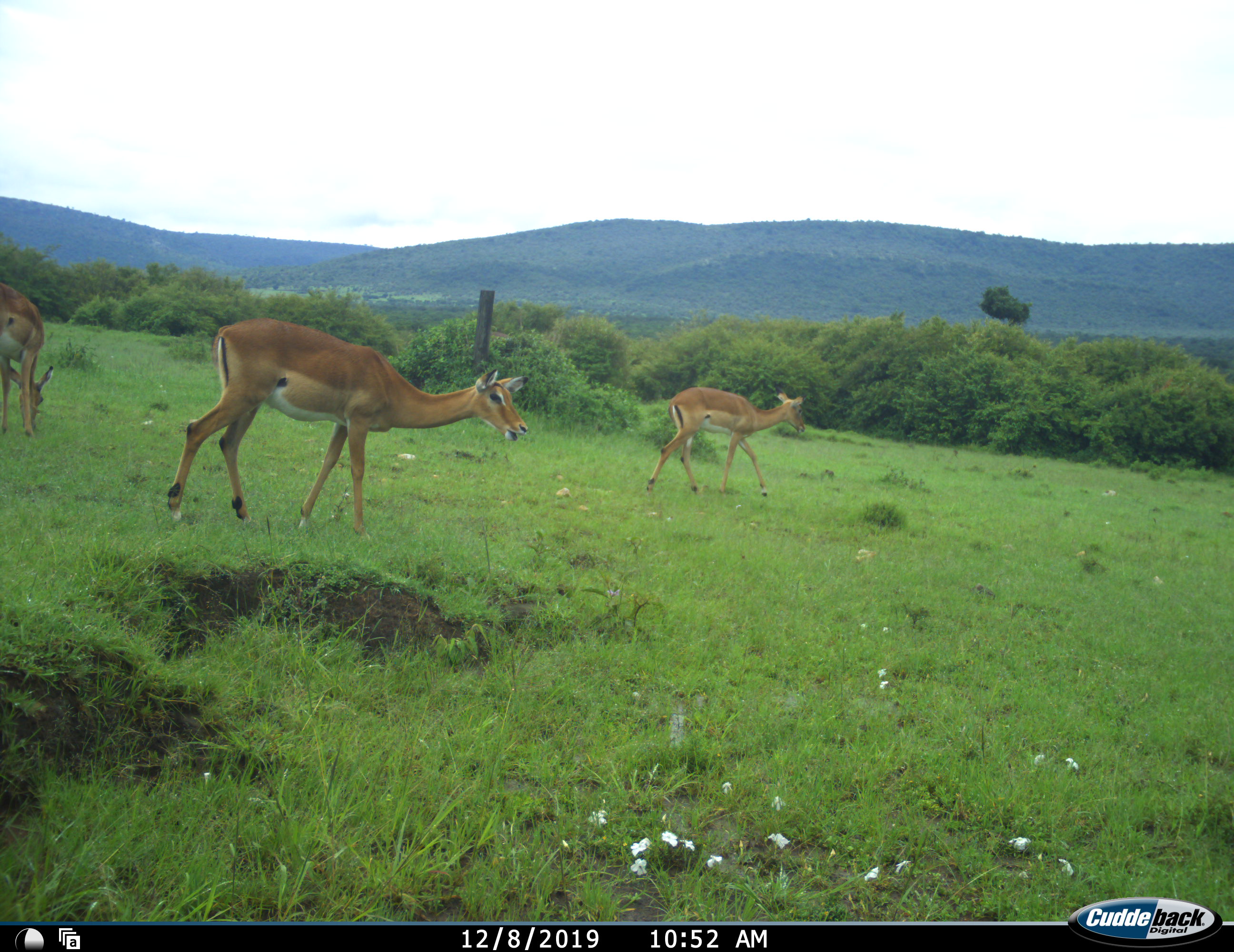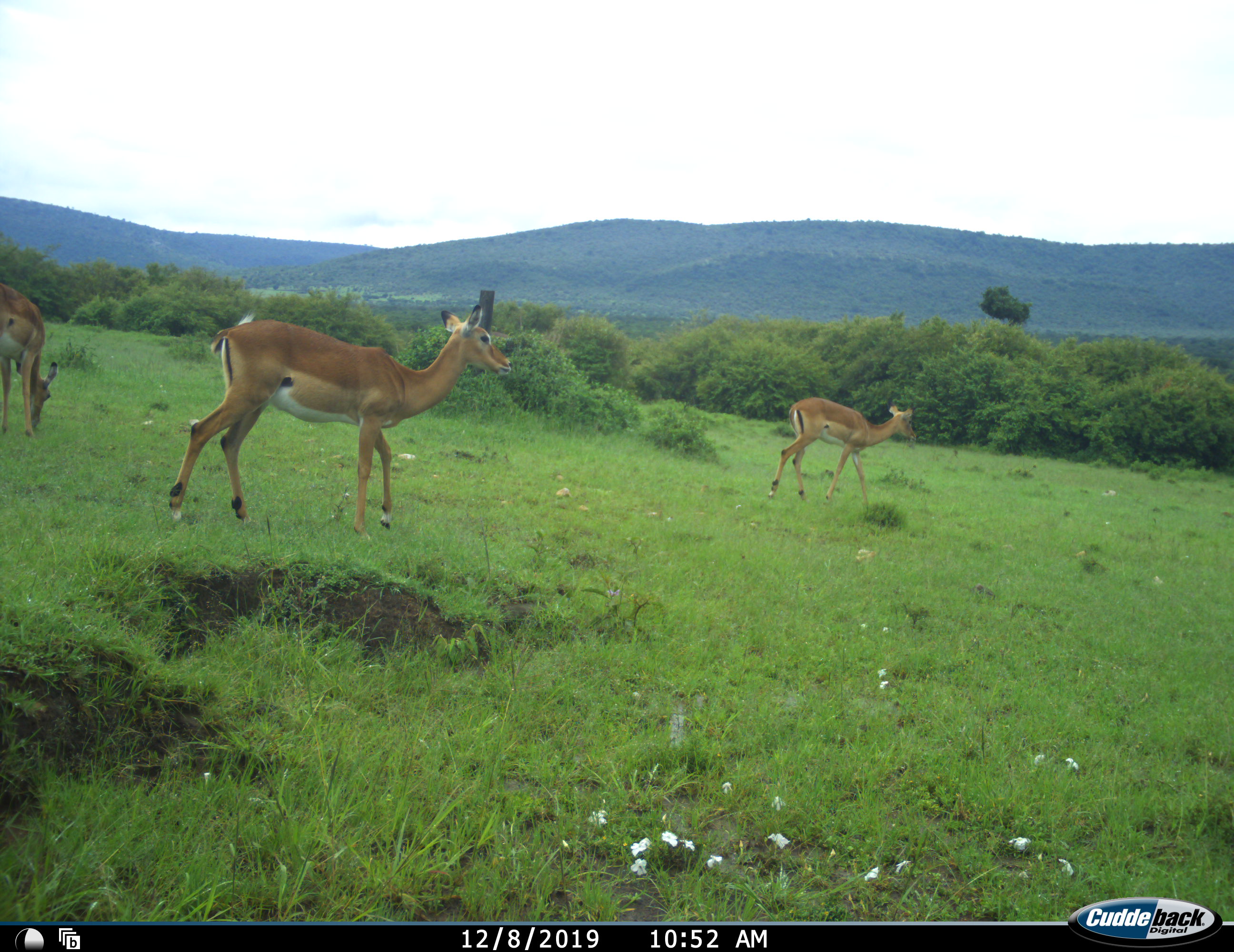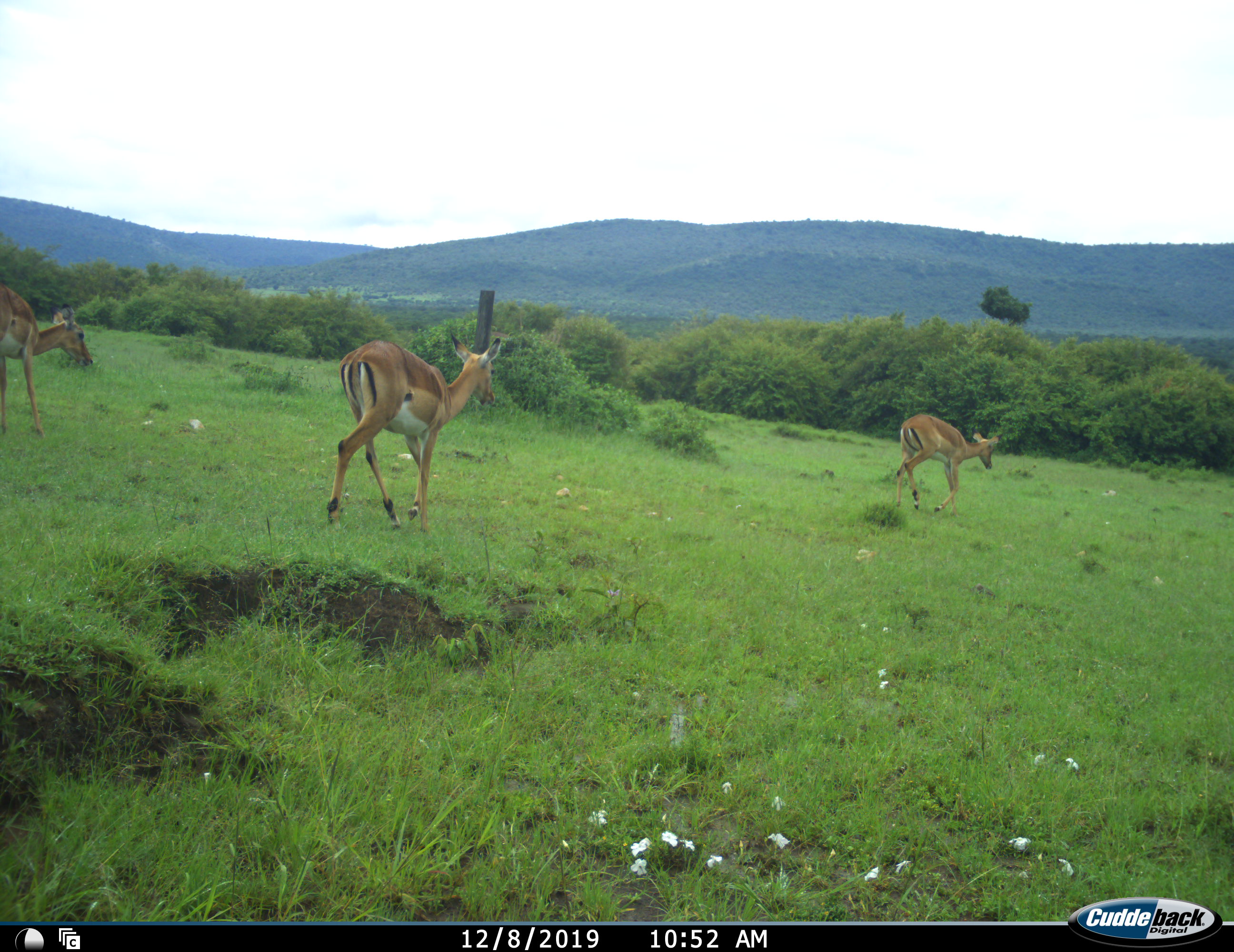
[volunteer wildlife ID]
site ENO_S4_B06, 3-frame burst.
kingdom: Animalia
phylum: Chordata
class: Mammalia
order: Artiodactyla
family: Bovidae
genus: Aepyceros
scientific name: Aepyceros melampus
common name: impala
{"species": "impala (Aepyceros melampus)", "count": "3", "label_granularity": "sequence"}